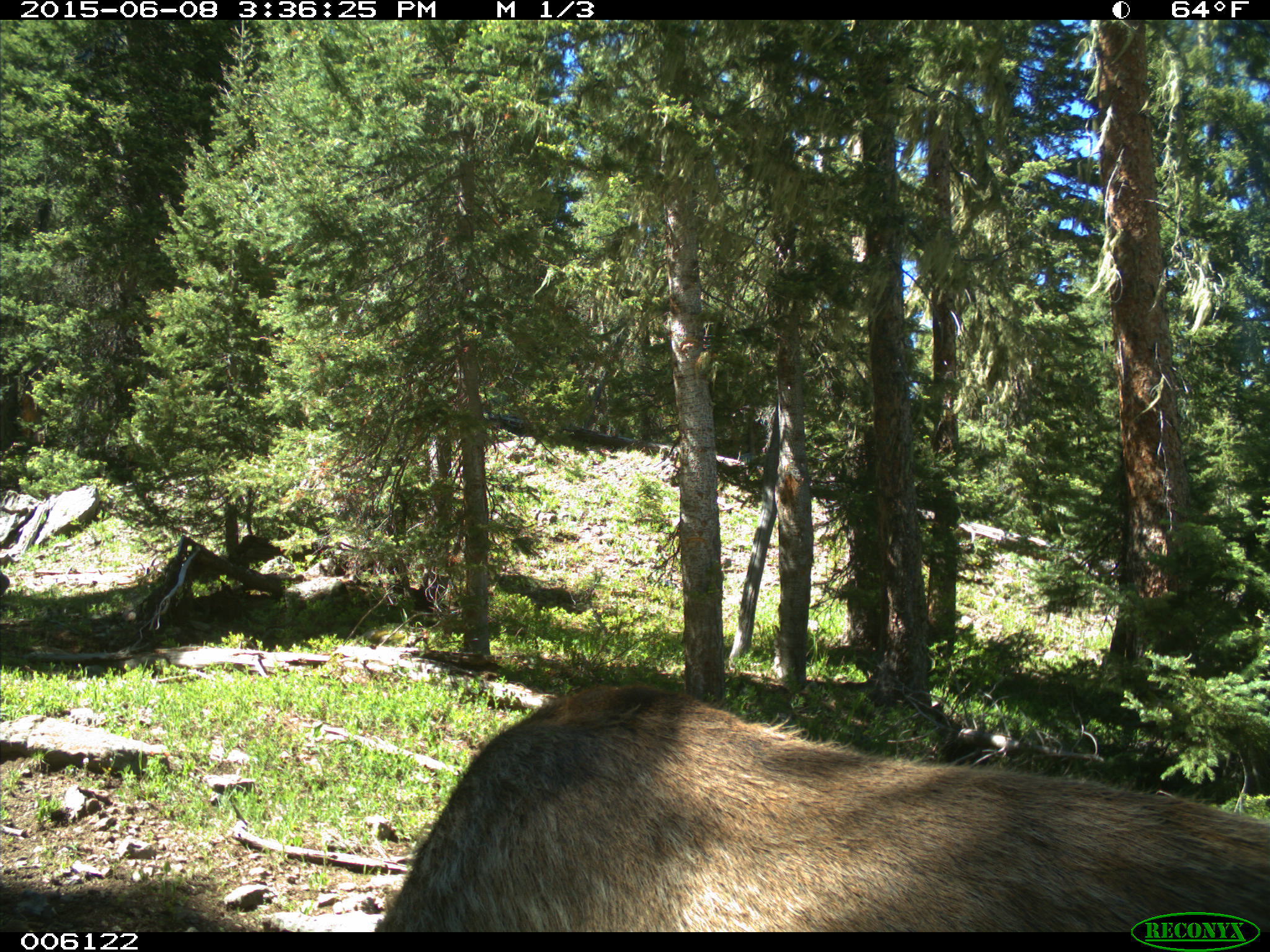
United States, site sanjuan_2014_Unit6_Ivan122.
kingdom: Animalia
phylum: Chordata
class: Mammalia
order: Artiodactyla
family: Cervidae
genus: Cervus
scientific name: Cervus elaphus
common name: red deer